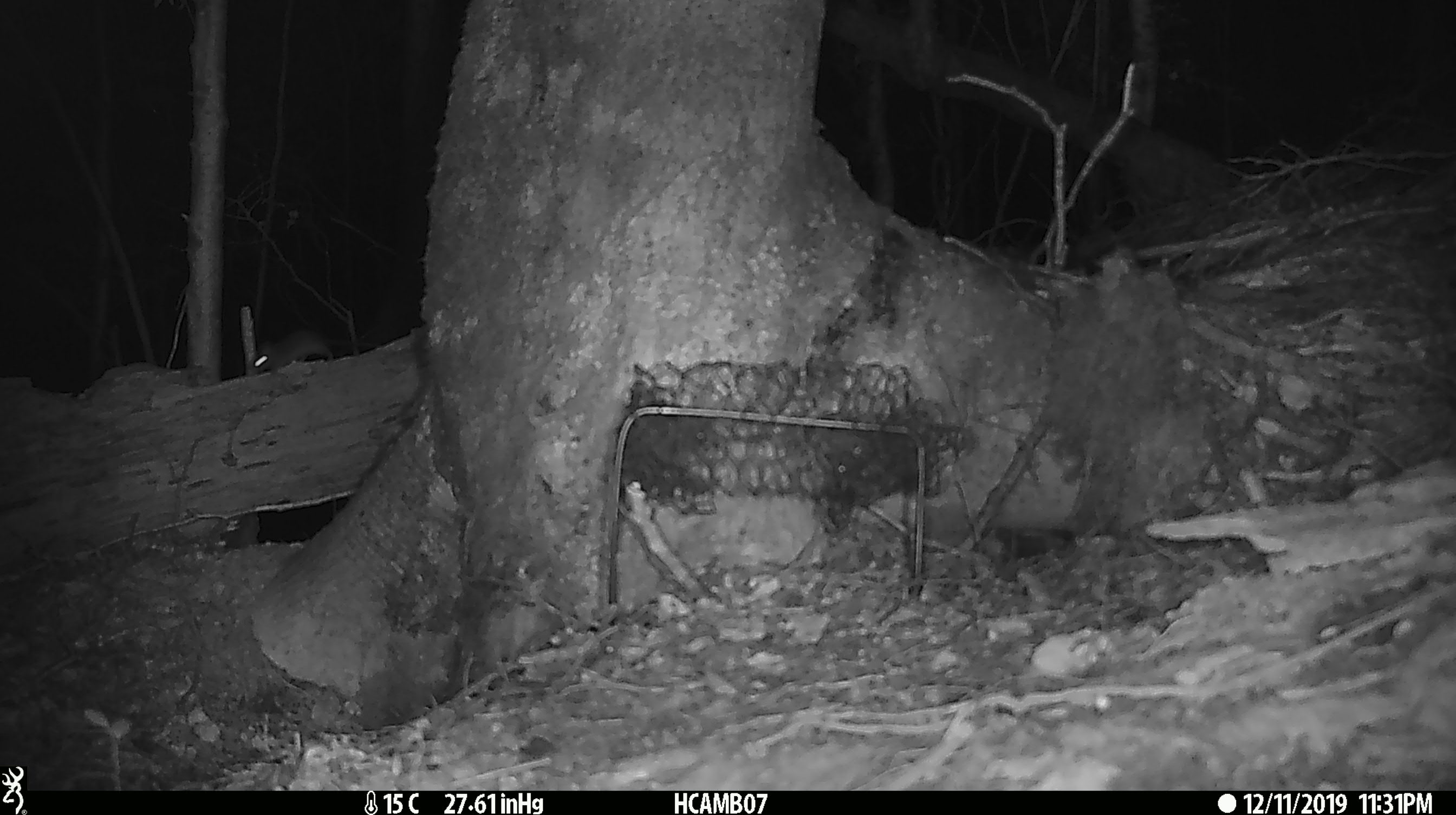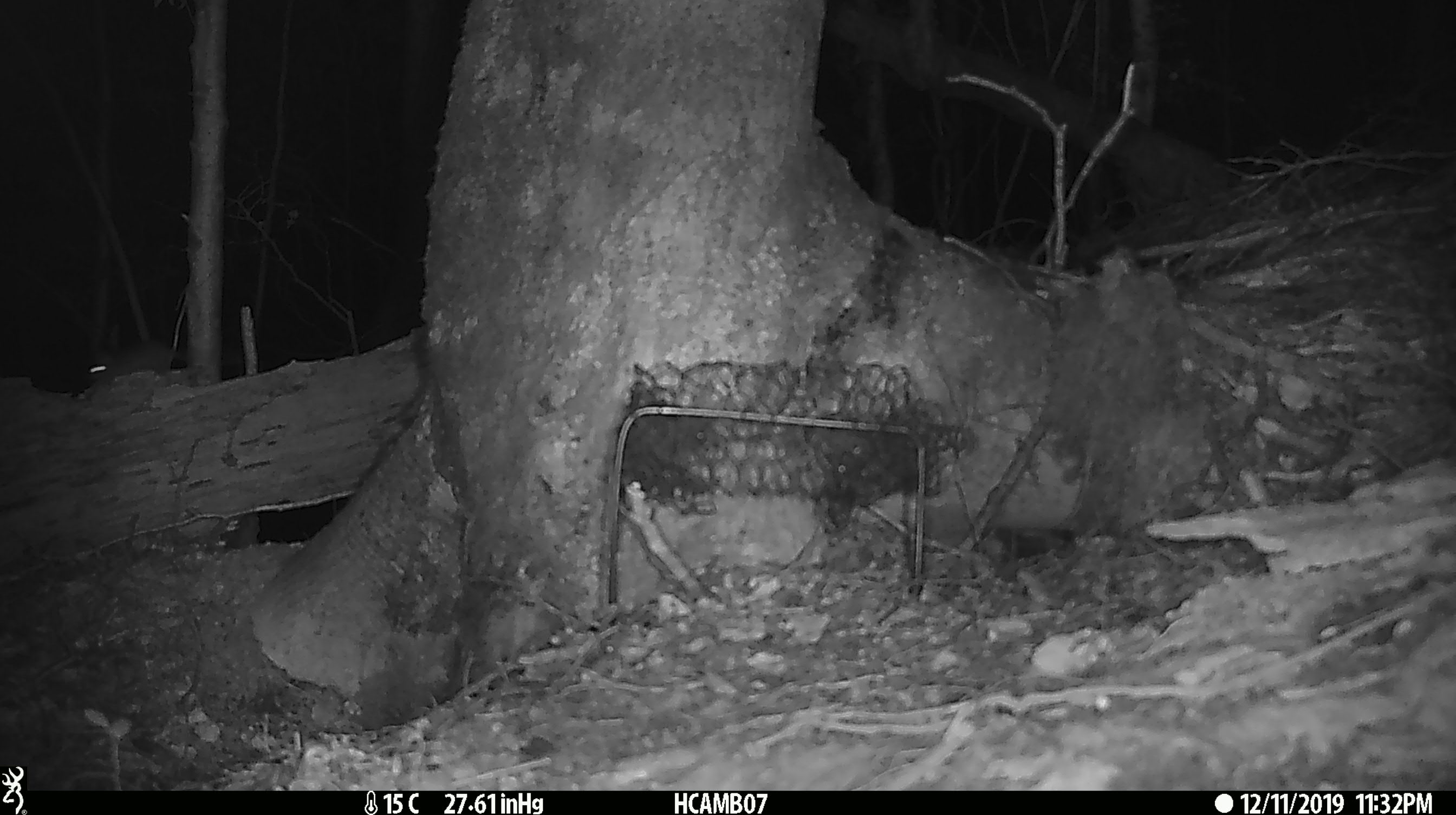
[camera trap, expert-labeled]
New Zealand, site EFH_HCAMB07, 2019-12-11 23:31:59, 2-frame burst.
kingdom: Animalia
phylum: Chordata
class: Mammalia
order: Rodentia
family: Muridae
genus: Mus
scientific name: Mus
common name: mouse